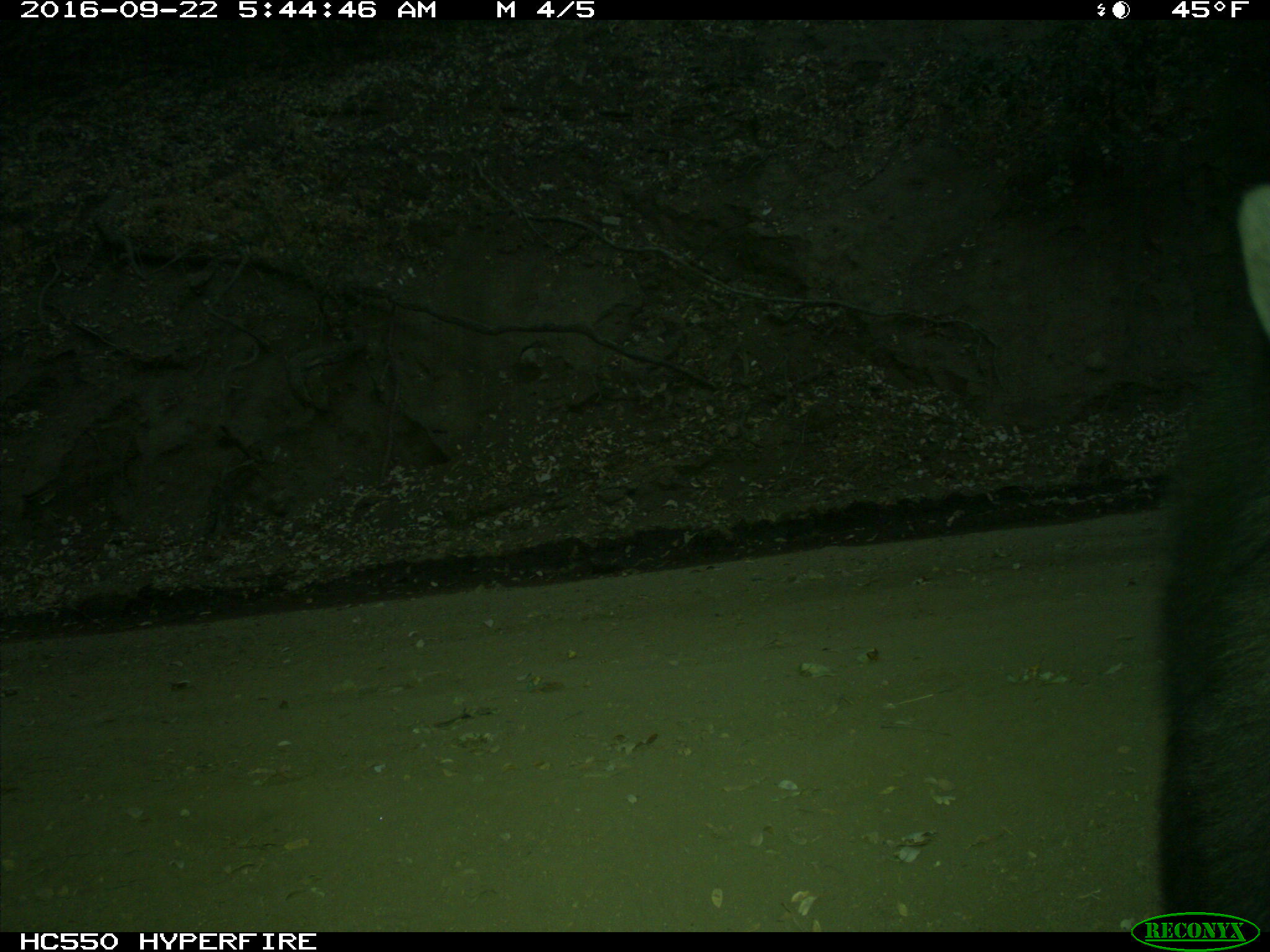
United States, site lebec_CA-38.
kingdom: Animalia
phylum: Chordata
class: Mammalia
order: Carnivora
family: Ursidae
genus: Ursus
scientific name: Ursus americanus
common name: american black bear